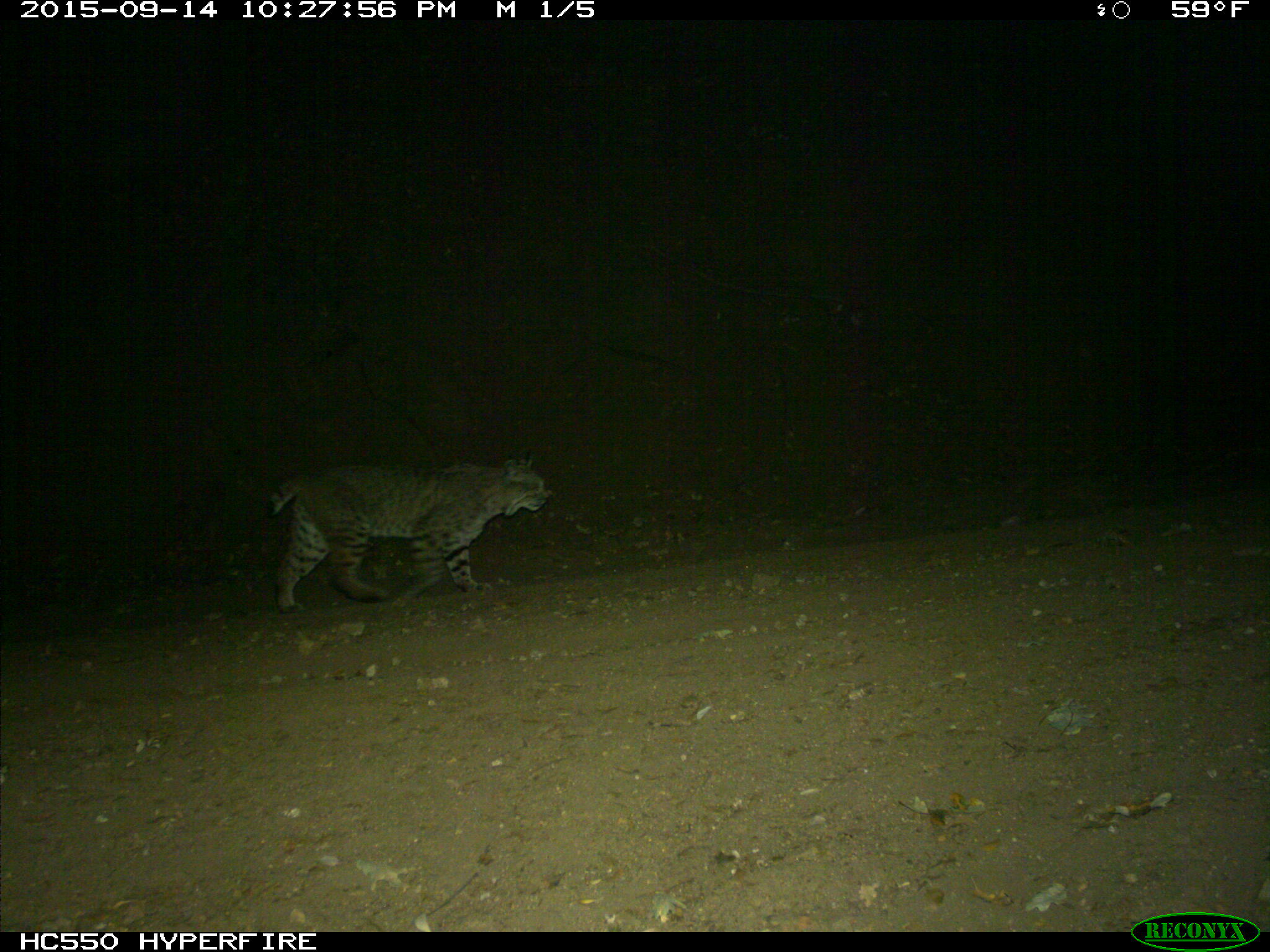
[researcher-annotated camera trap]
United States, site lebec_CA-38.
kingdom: Animalia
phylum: Chordata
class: Mammalia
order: Carnivora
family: Felidae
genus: Lynx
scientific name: Lynx rufus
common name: bobcat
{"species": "Lynx rufus (bobcat)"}